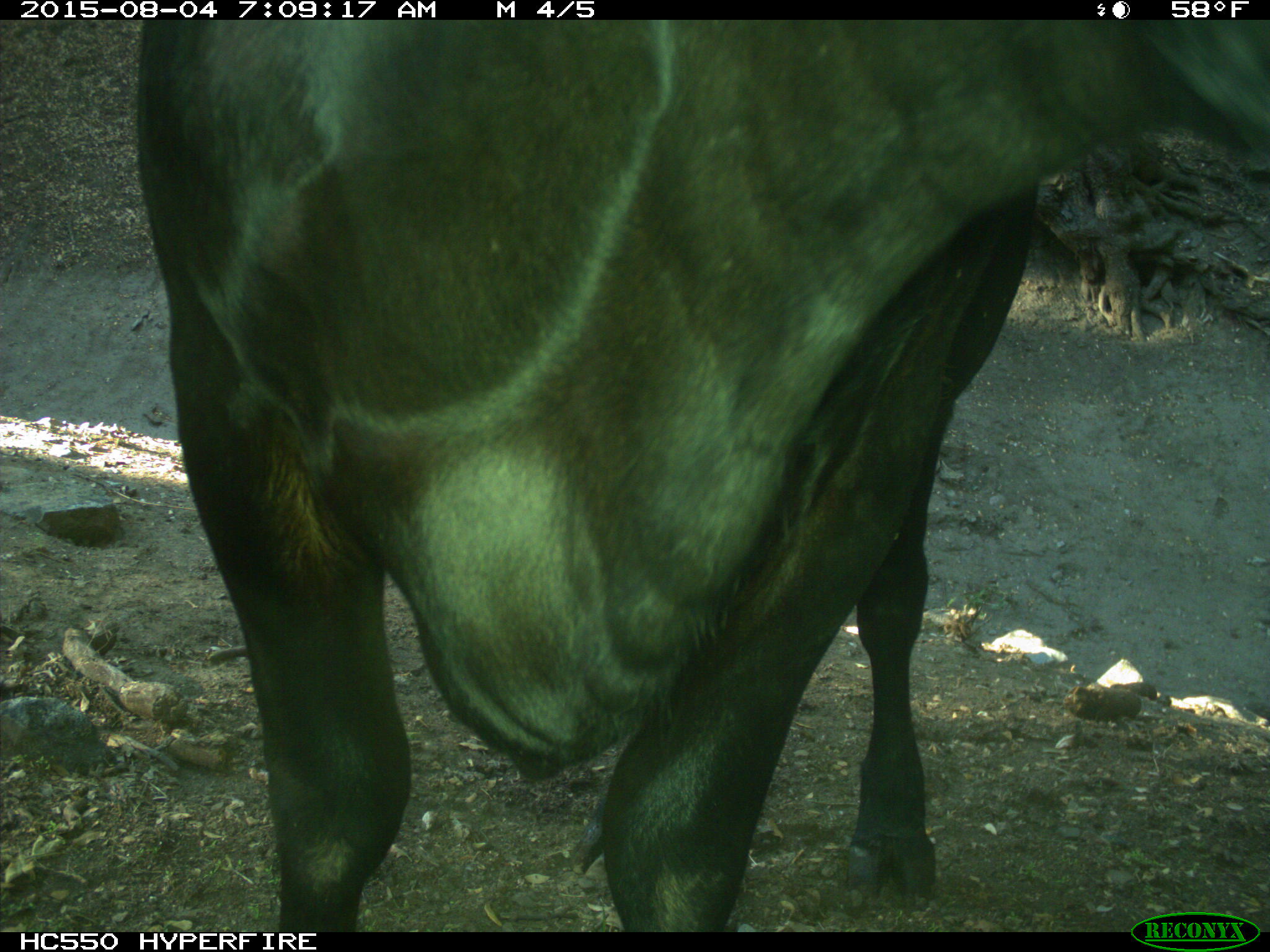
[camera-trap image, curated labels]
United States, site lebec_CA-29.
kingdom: Animalia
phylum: Chordata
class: Mammalia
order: Artiodactyla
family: Bovidae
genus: Bos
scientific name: Bos taurus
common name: domestic cow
Bos taurus (domestic cow).